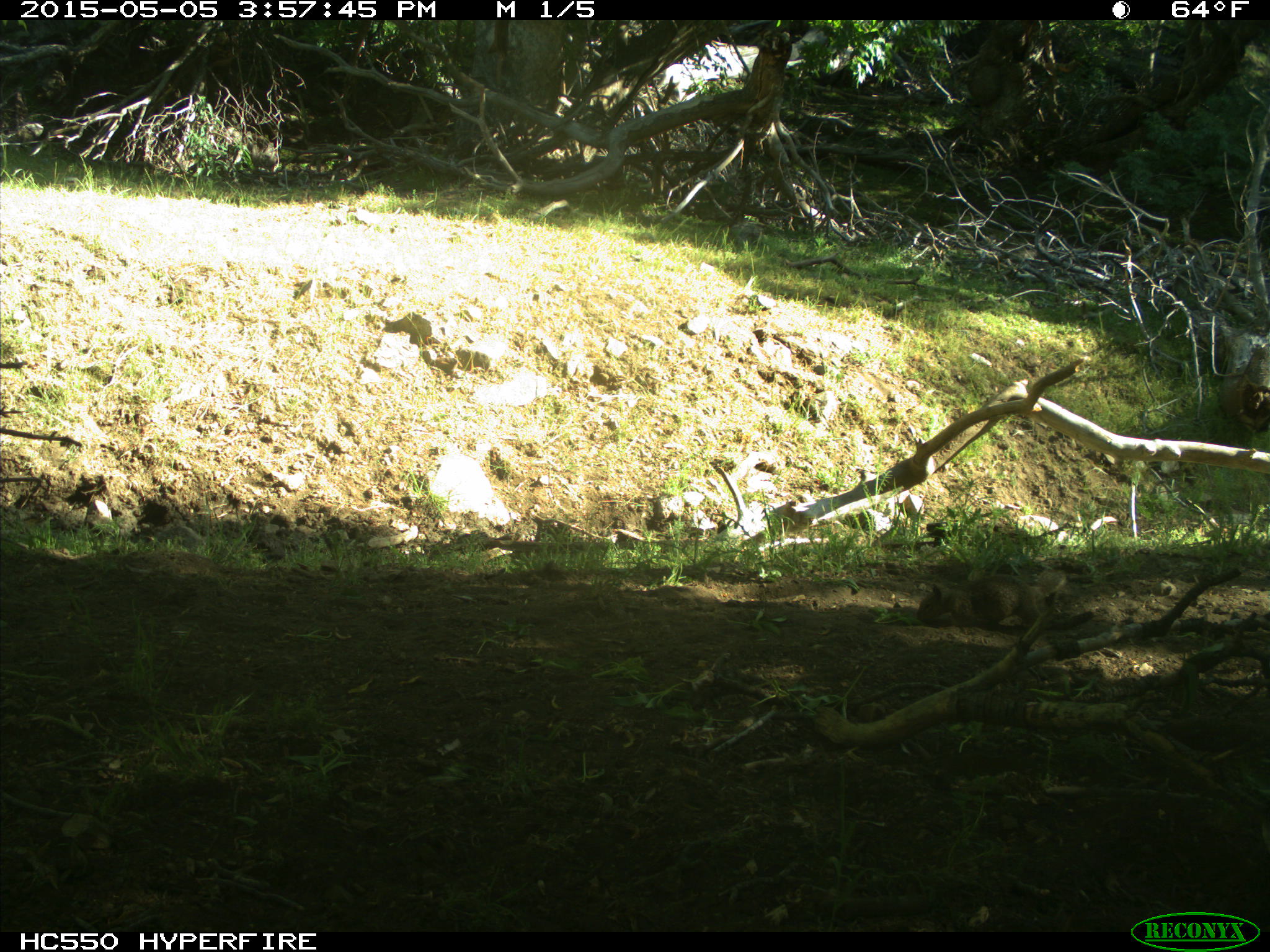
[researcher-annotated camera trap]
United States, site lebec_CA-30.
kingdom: Animalia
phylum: Chordata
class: Mammalia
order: Rodentia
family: Sciuridae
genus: Otospermophilus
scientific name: Otospermophilus beecheyi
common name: california ground squirrel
Otospermophilus beecheyi (california ground squirrel).